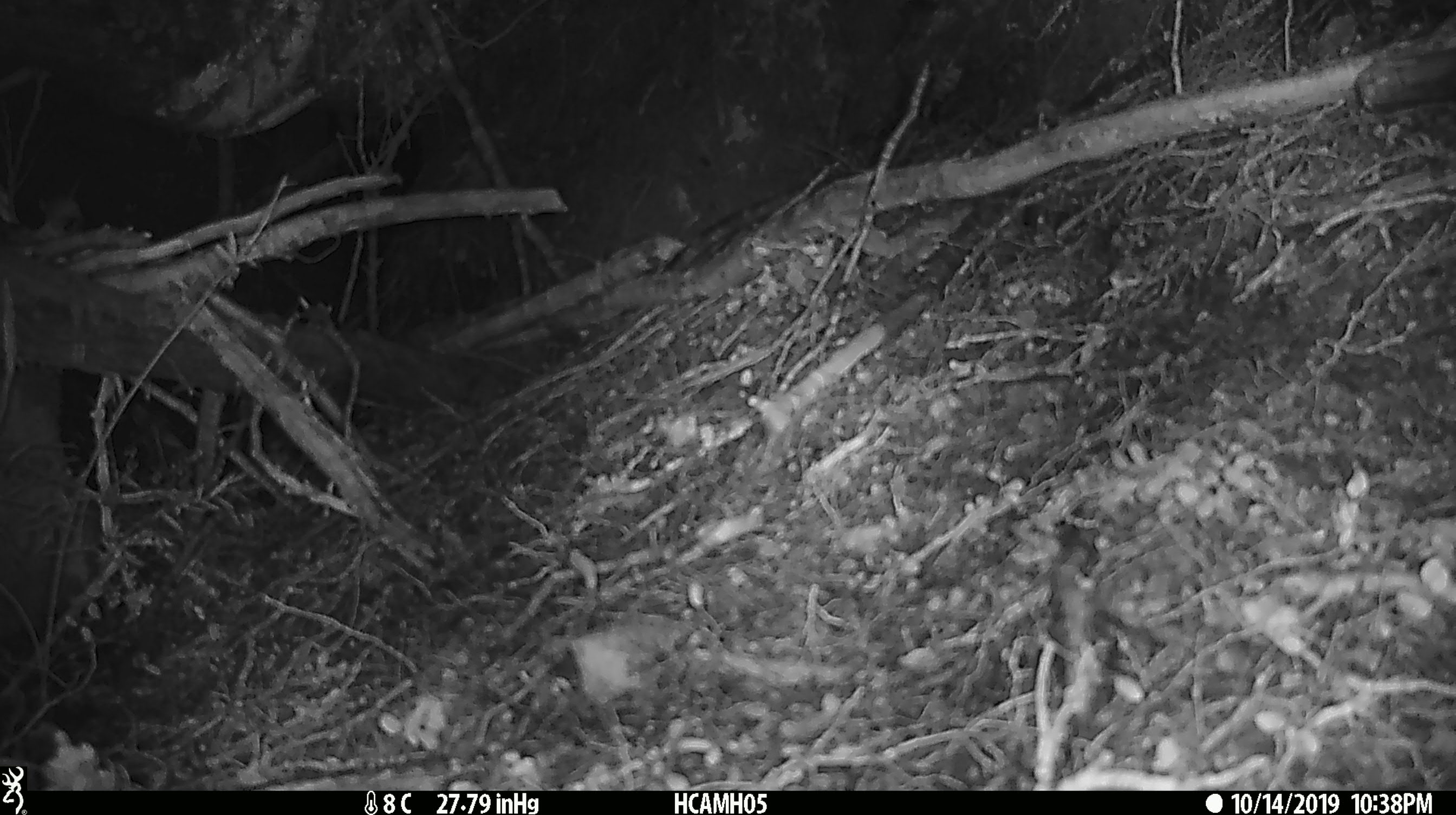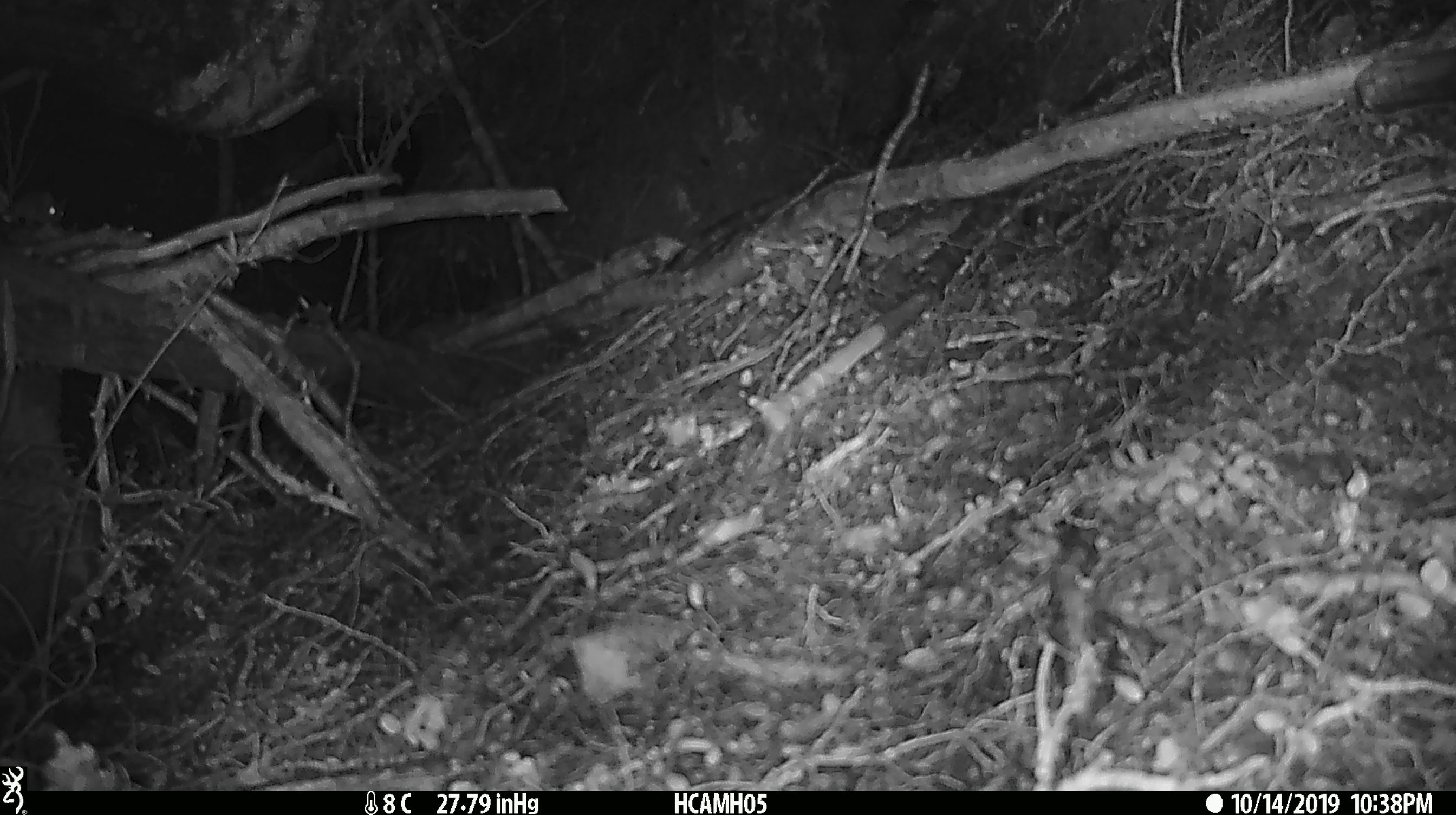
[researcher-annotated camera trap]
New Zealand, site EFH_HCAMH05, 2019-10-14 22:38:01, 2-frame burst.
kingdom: Animalia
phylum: Chordata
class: Mammalia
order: Rodentia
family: Muridae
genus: Mus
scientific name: Mus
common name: mouse